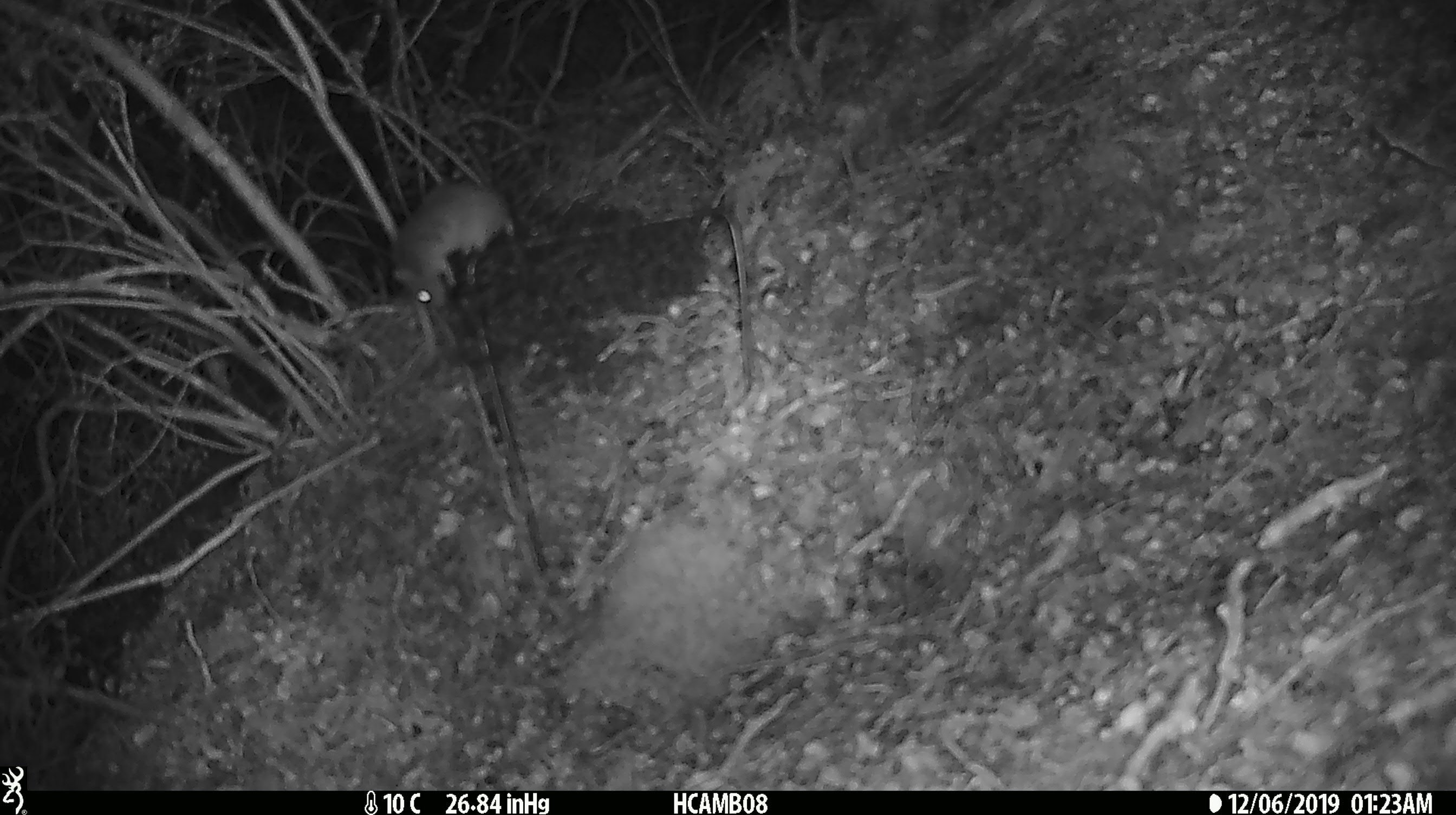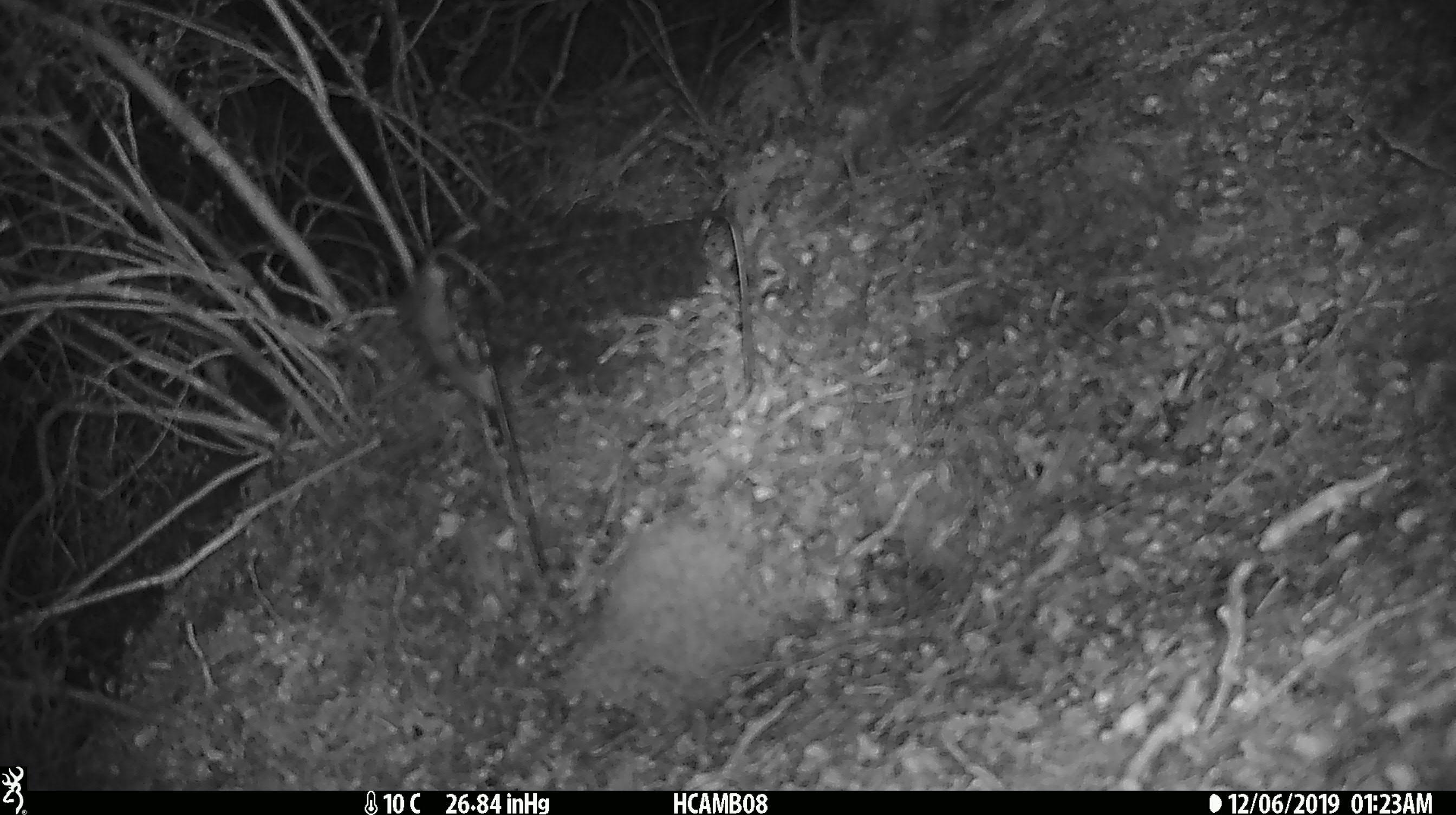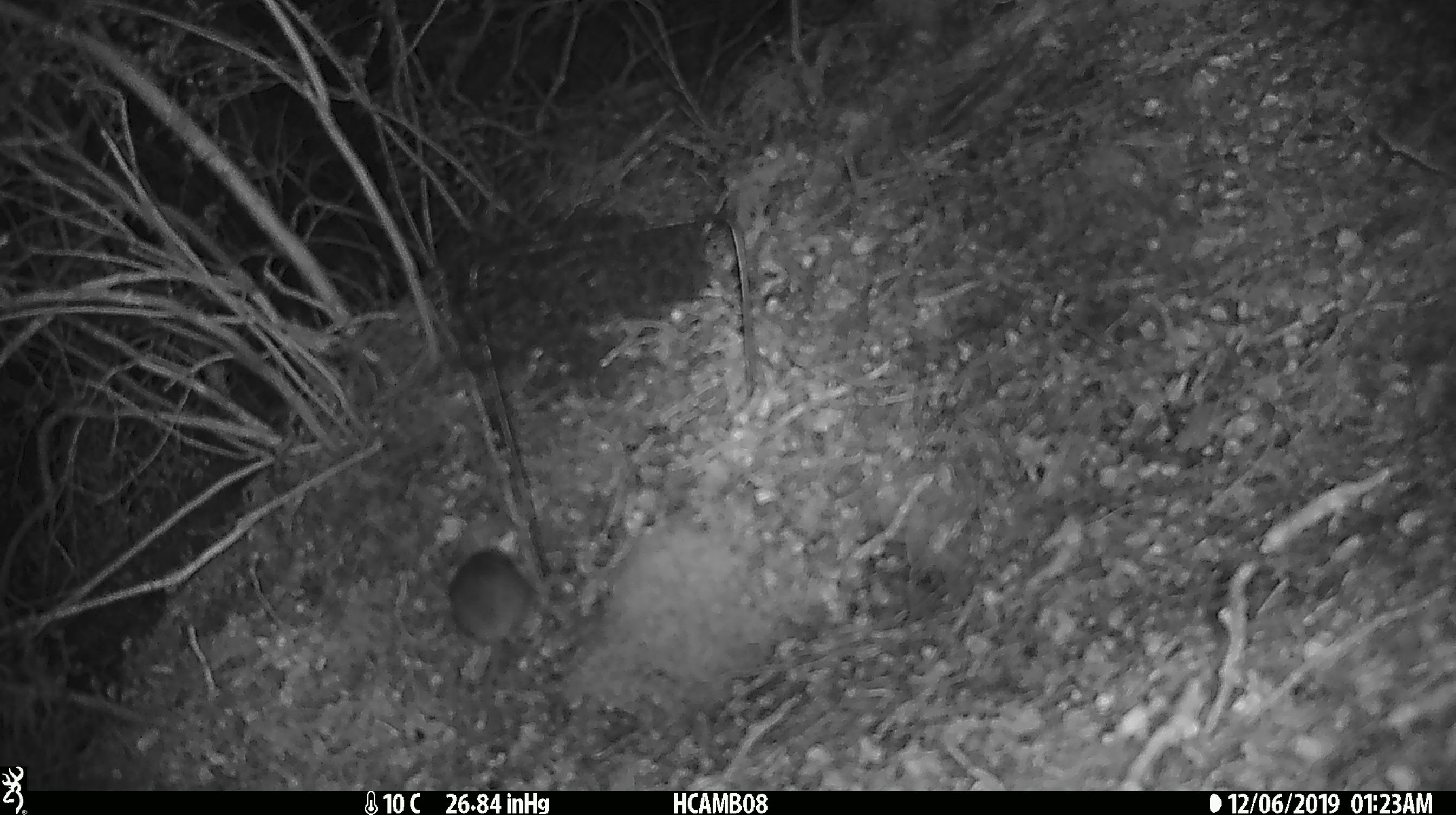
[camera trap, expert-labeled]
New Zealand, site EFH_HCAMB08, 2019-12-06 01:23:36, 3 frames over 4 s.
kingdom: Animalia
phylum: Chordata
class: Mammalia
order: Rodentia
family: Muridae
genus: Mus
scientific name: Mus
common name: mouse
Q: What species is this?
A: Mouse (Mus).